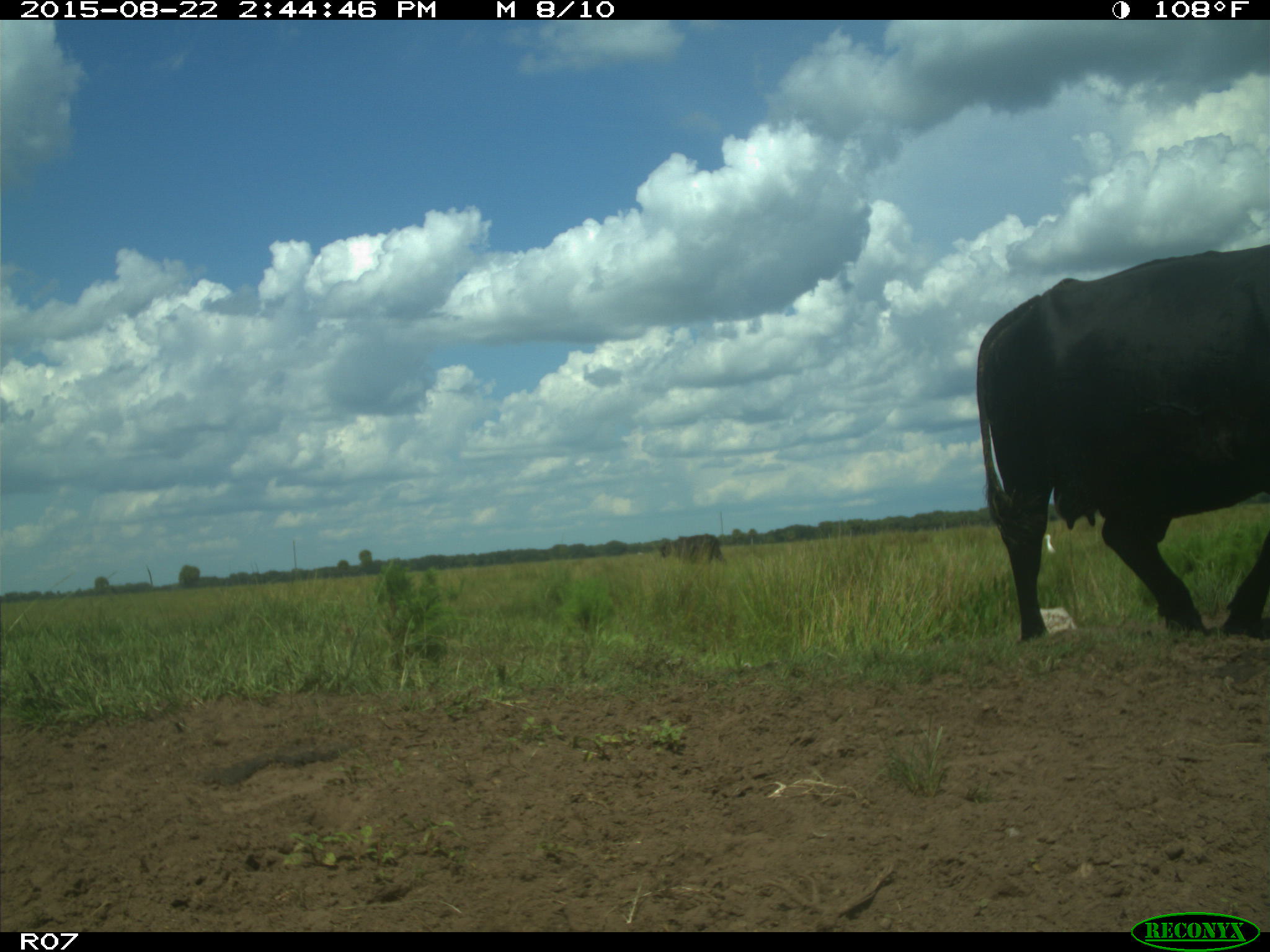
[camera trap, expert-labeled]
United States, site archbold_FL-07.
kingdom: Animalia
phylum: Chordata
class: Mammalia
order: Artiodactyla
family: Bovidae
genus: Bos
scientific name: Bos taurus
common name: domestic cow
Bos taurus (domestic cow).